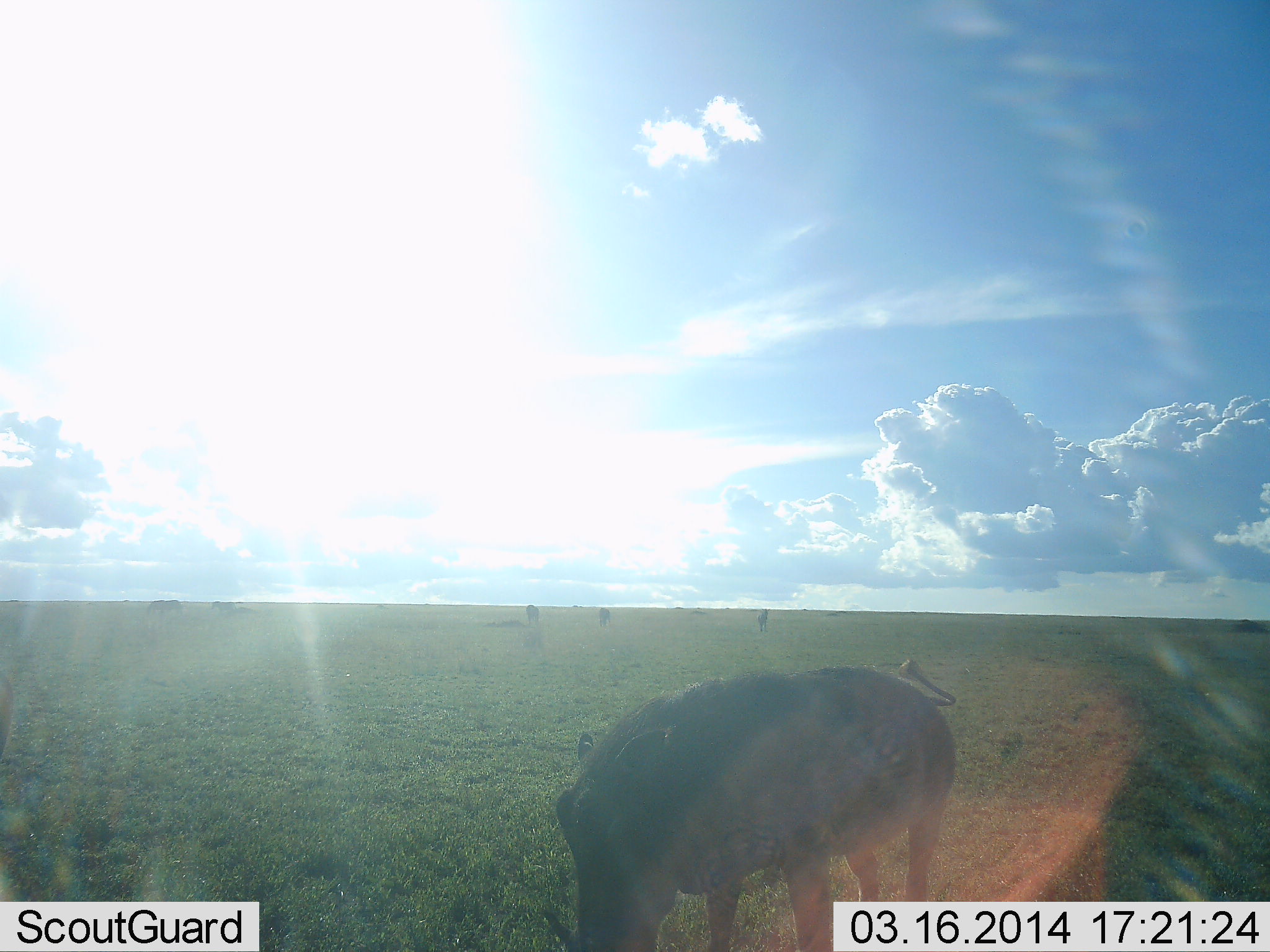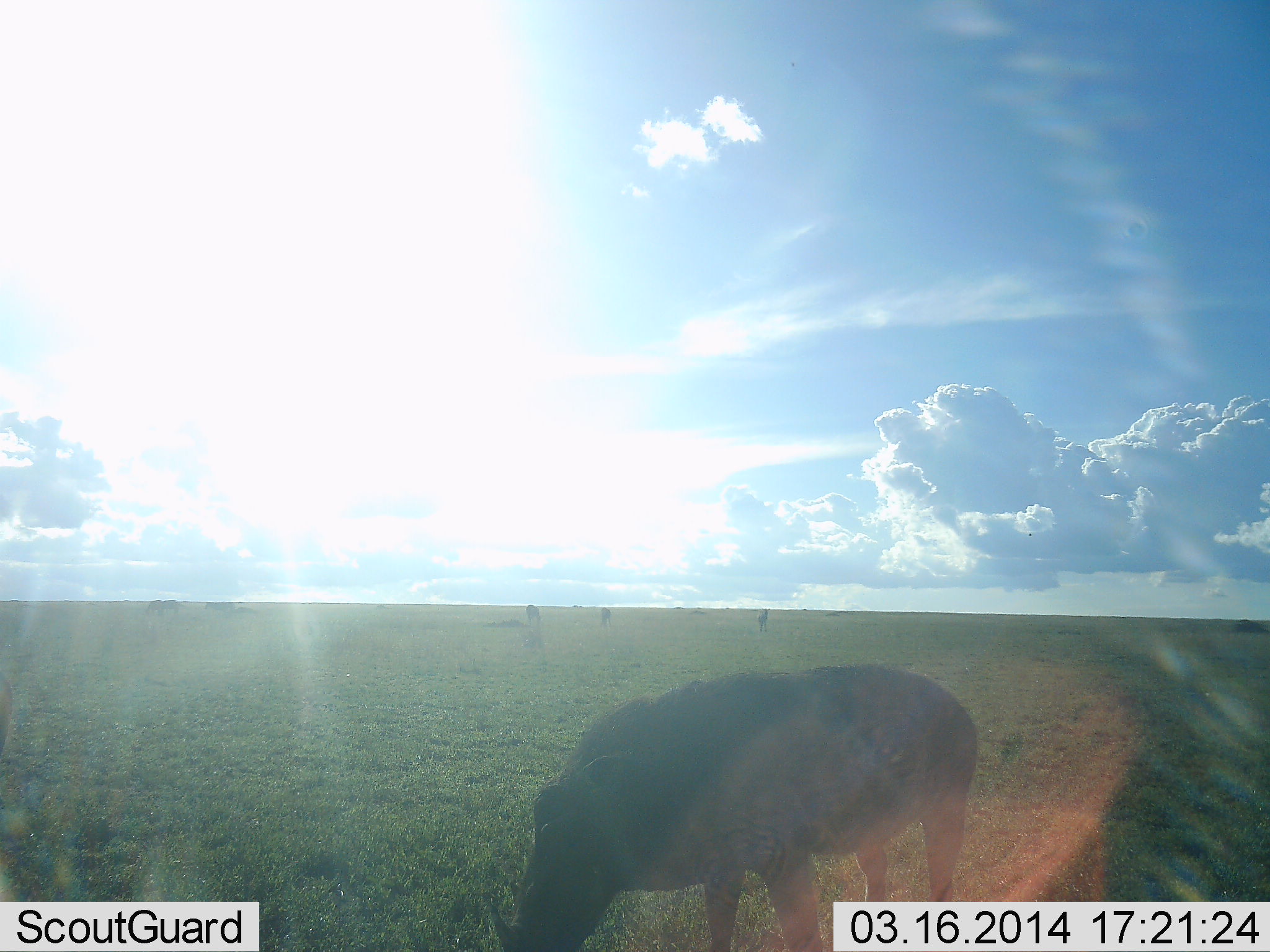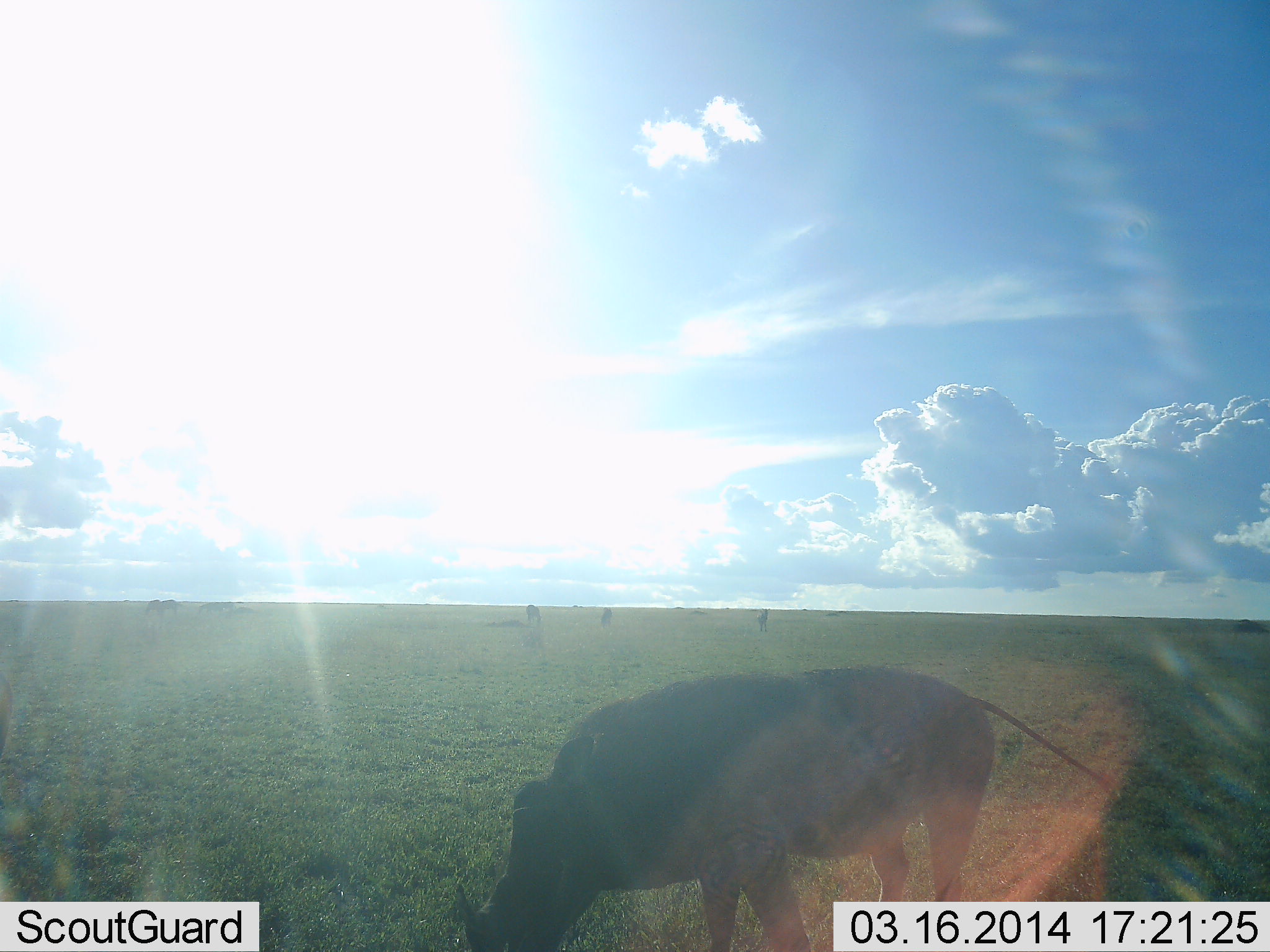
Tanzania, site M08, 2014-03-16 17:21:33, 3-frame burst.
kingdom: Animalia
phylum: Chordata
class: Mammalia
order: Artiodactyla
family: Suidae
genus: Phacochoerus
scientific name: Phacochoerus africanus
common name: warthog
Warthog (Phacochoerus africanus), count 1. Behavior (volunteer vote fractions): standing 57%, resting 0%, moving 14%, interacting 0%. Young present (vote fraction): 0%. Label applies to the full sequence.